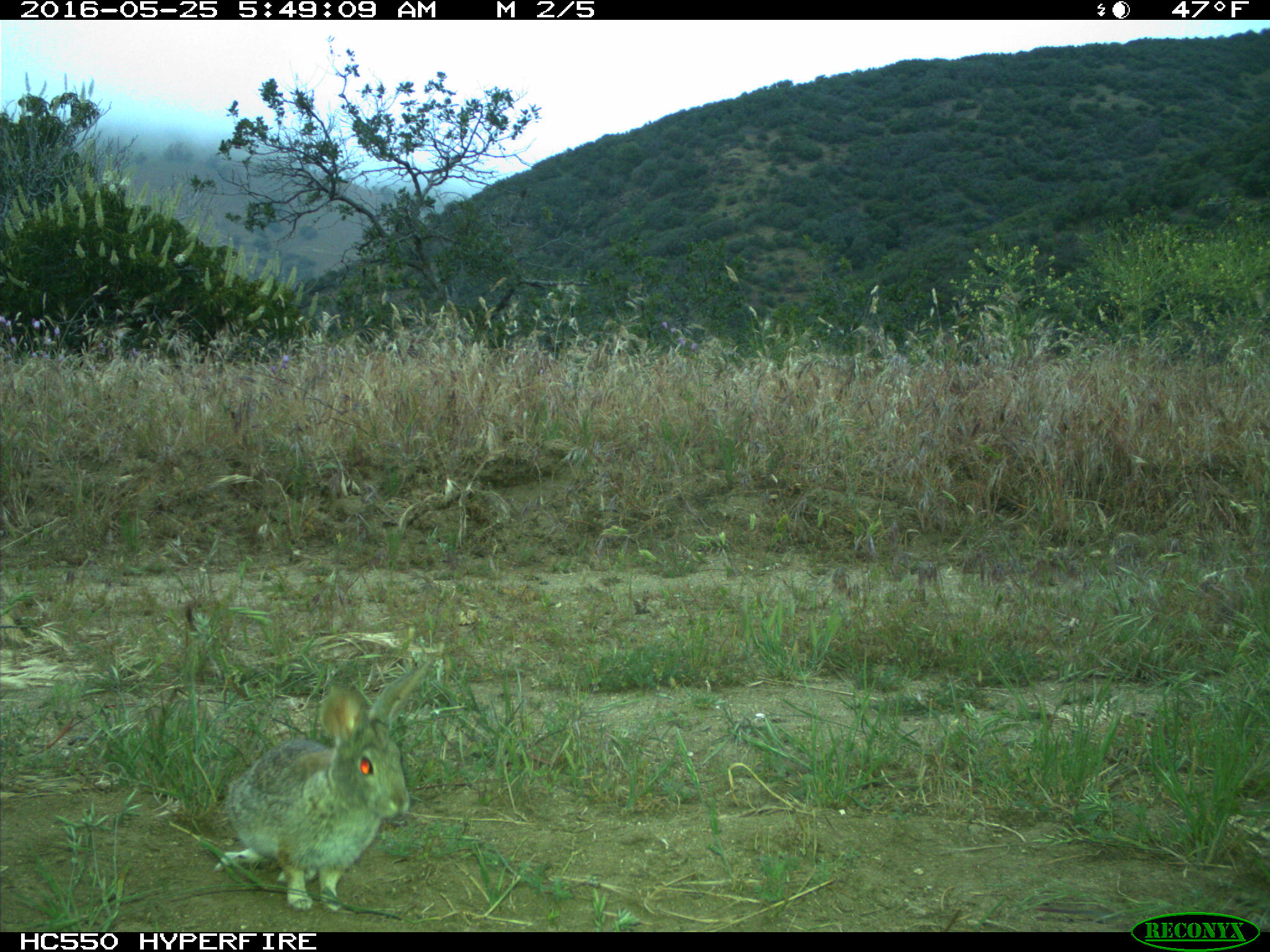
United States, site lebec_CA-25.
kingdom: Animalia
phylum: Chordata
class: Mammalia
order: Lagomorpha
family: Leporidae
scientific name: Leporidae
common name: rabbits and hares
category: unidentified rabbit